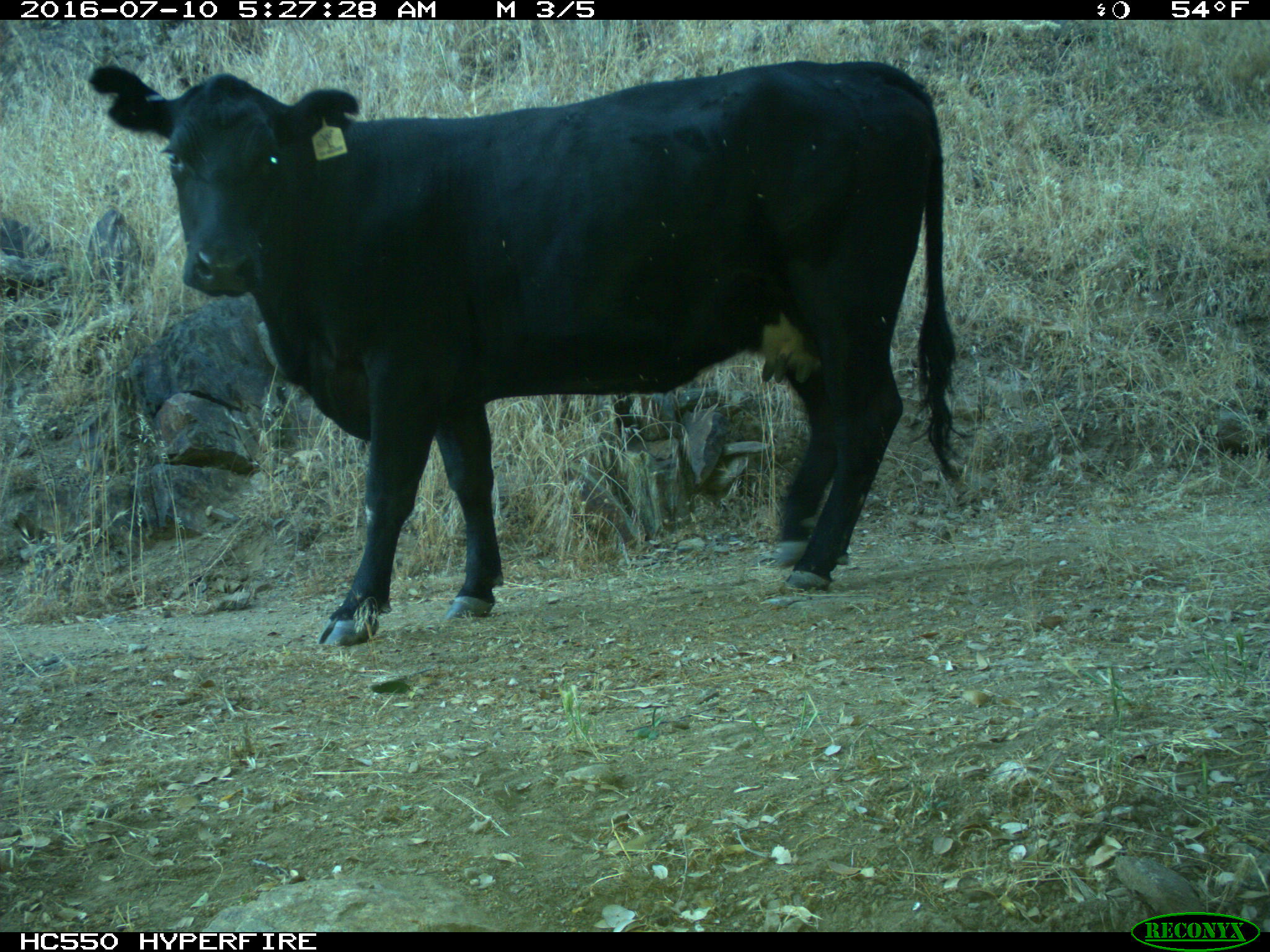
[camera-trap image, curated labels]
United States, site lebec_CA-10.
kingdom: Animalia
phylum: Chordata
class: Mammalia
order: Artiodactyla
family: Bovidae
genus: Bos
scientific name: Bos taurus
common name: domestic cow